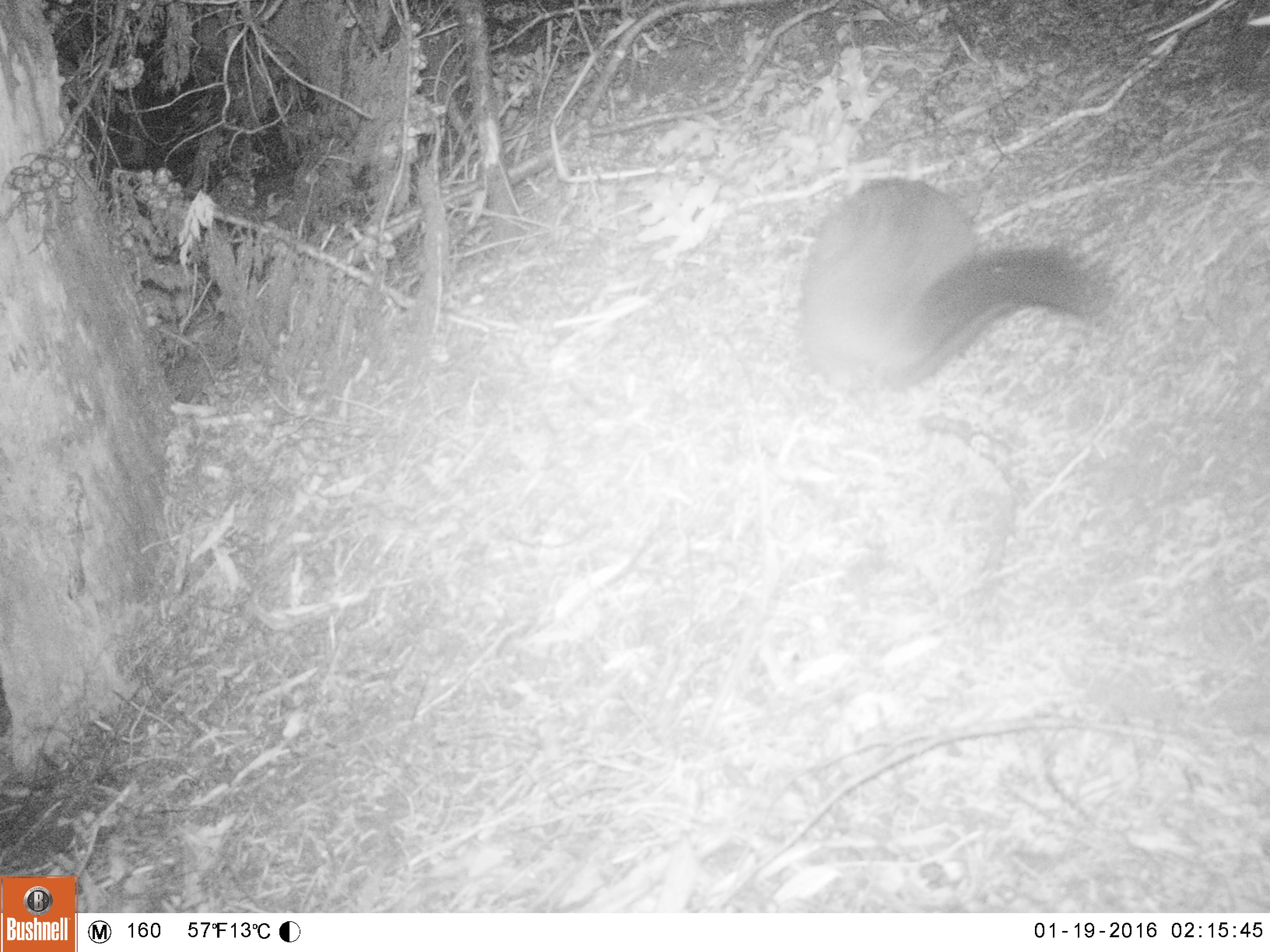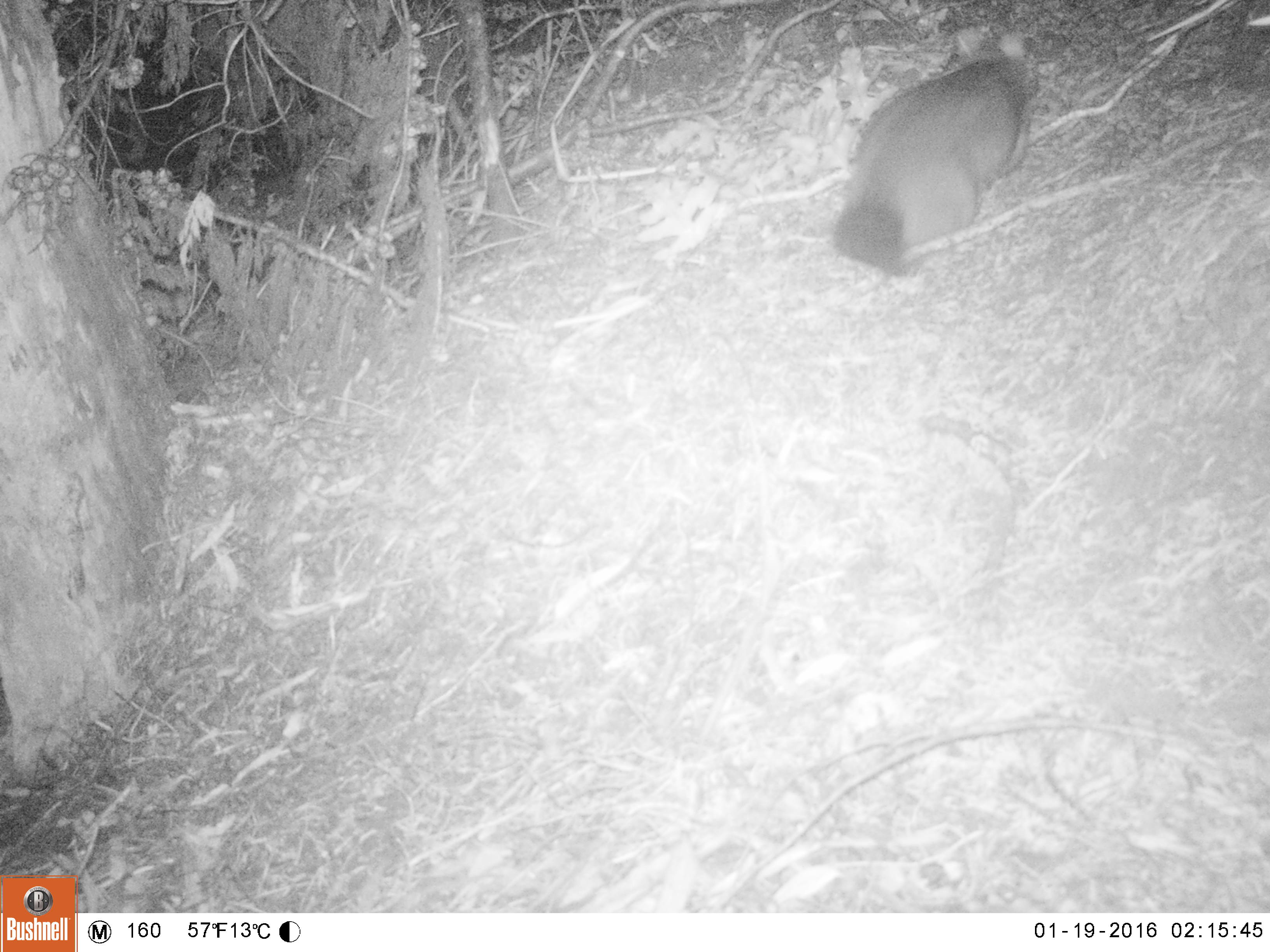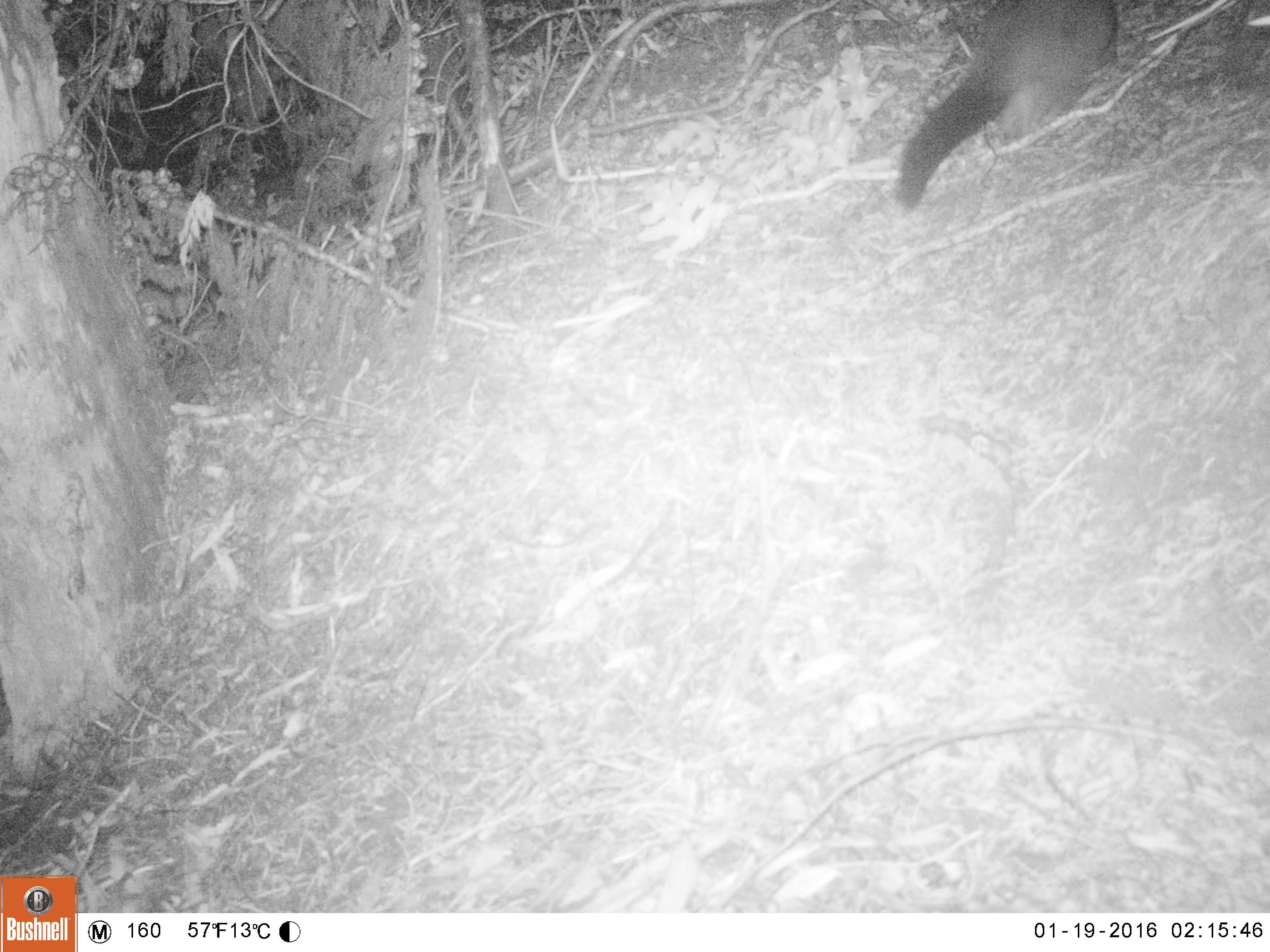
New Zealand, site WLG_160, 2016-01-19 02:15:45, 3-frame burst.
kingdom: Animalia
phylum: Chordata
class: Mammalia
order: Diprotodontia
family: Phalangeridae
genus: Trichosurus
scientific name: Trichosurus vulpecula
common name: common brushtail possum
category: possum